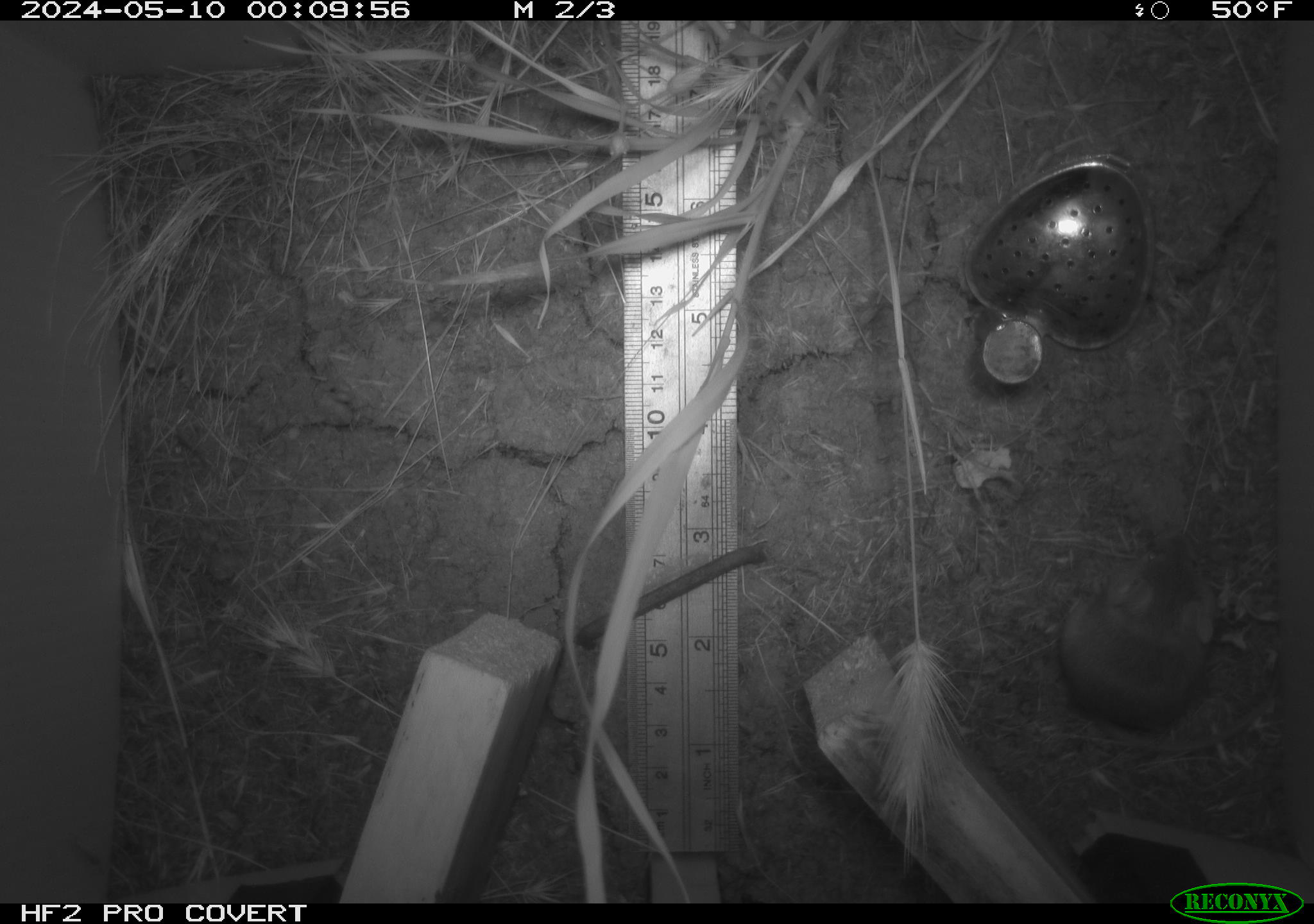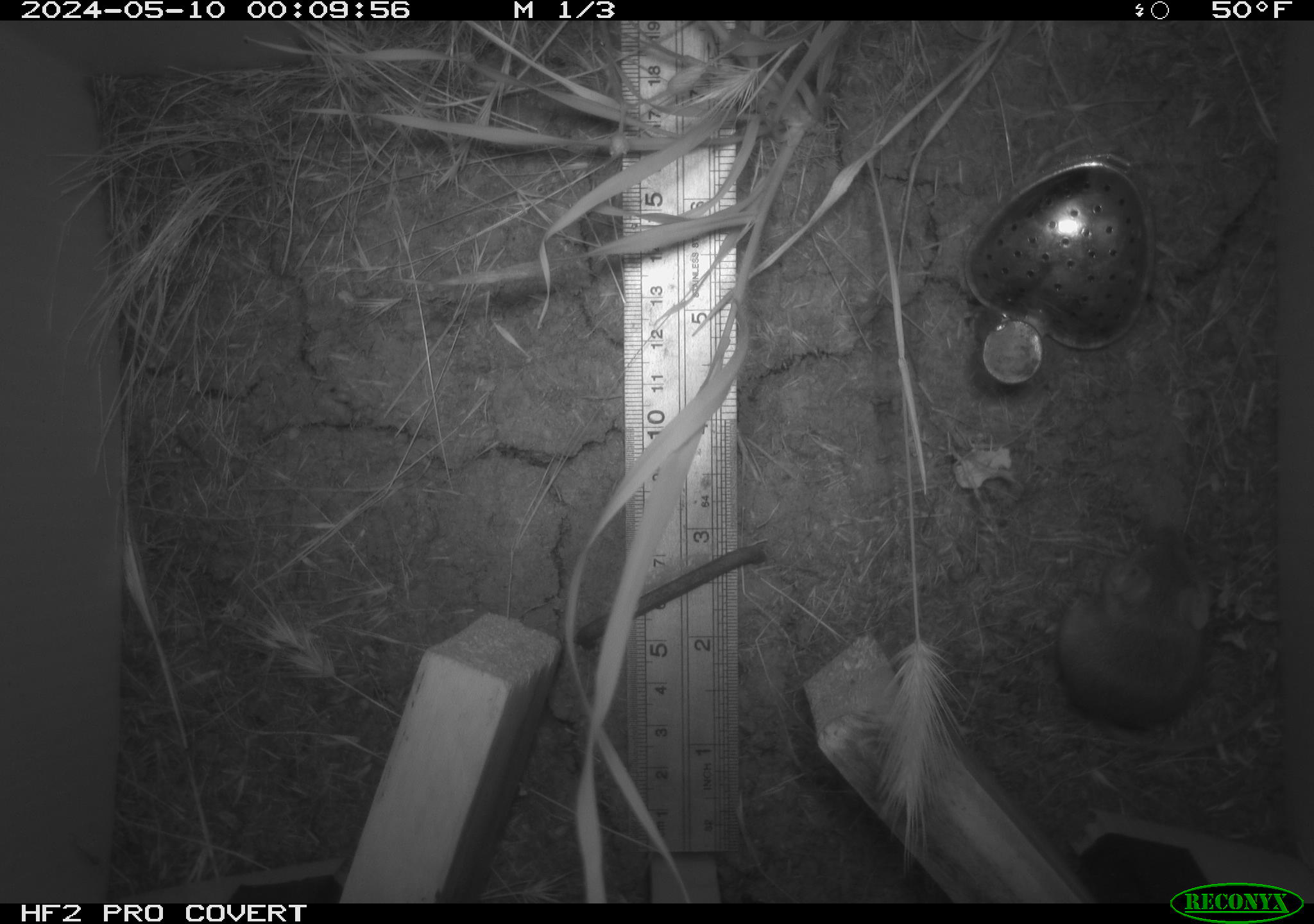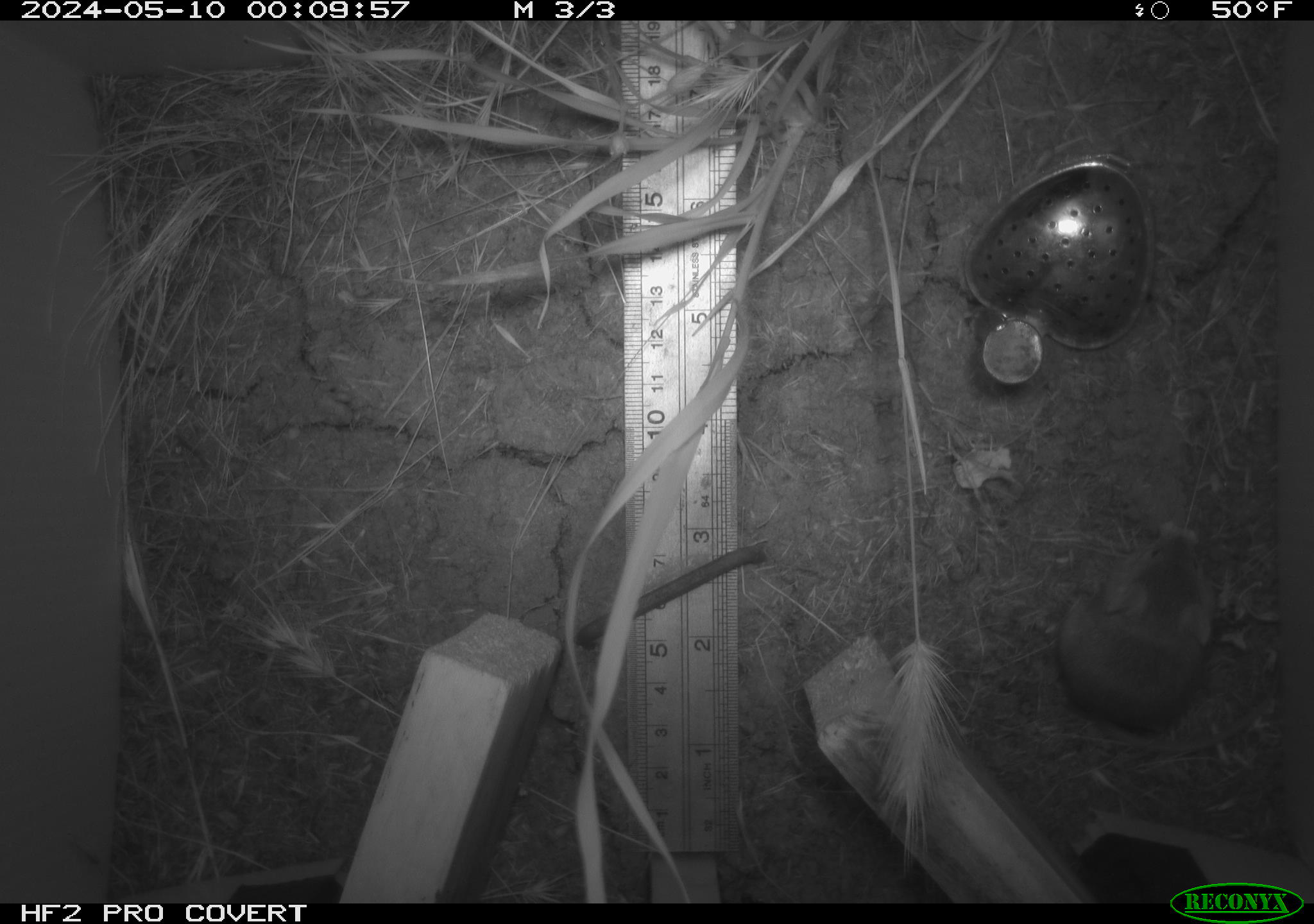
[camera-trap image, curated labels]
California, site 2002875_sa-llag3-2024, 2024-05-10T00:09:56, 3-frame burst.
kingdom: Animalia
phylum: Chordata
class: Mammalia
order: Rodentia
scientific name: Rodentia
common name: rodent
Rodent (Rodentia).